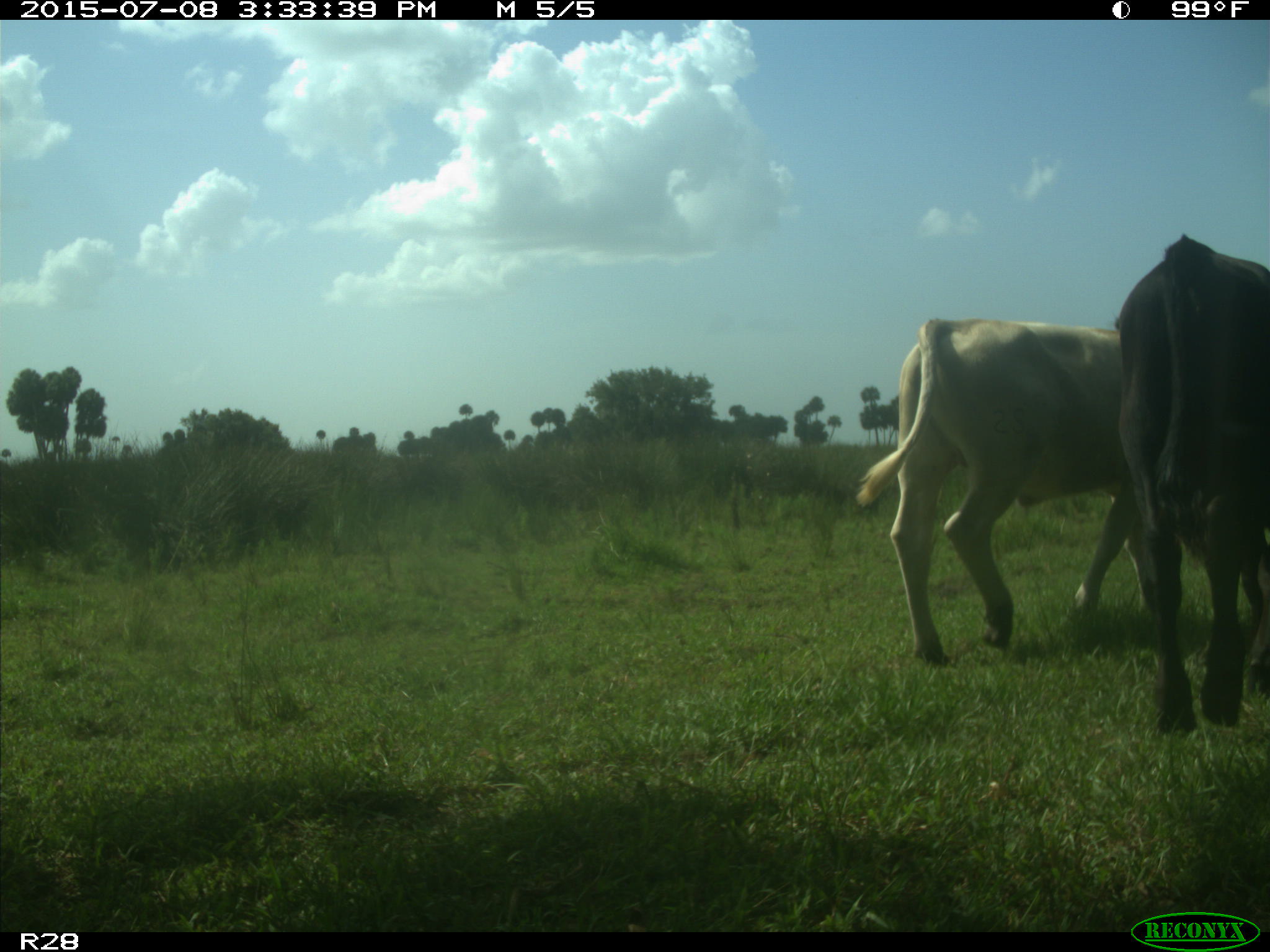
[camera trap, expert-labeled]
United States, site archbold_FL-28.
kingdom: Animalia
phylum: Chordata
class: Mammalia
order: Artiodactyla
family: Bovidae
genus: Bos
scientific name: Bos taurus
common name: domestic cow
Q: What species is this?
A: Bos taurus (domestic cow).